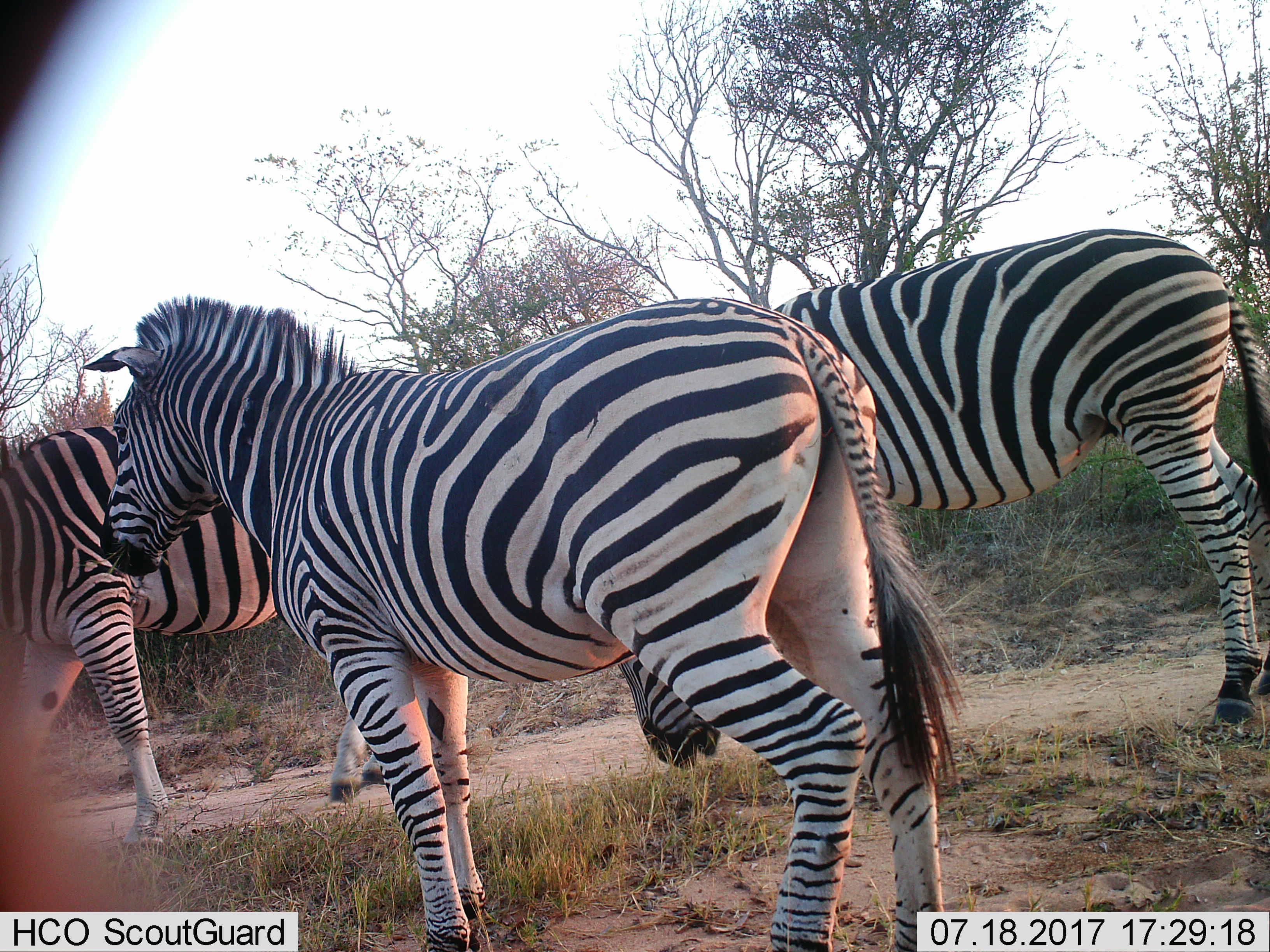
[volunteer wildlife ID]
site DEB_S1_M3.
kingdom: Animalia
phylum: Chordata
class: Mammalia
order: Perissodactyla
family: Equidae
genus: Equus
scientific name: Equus quagga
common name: plains zebra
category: zebraplains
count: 3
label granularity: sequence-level